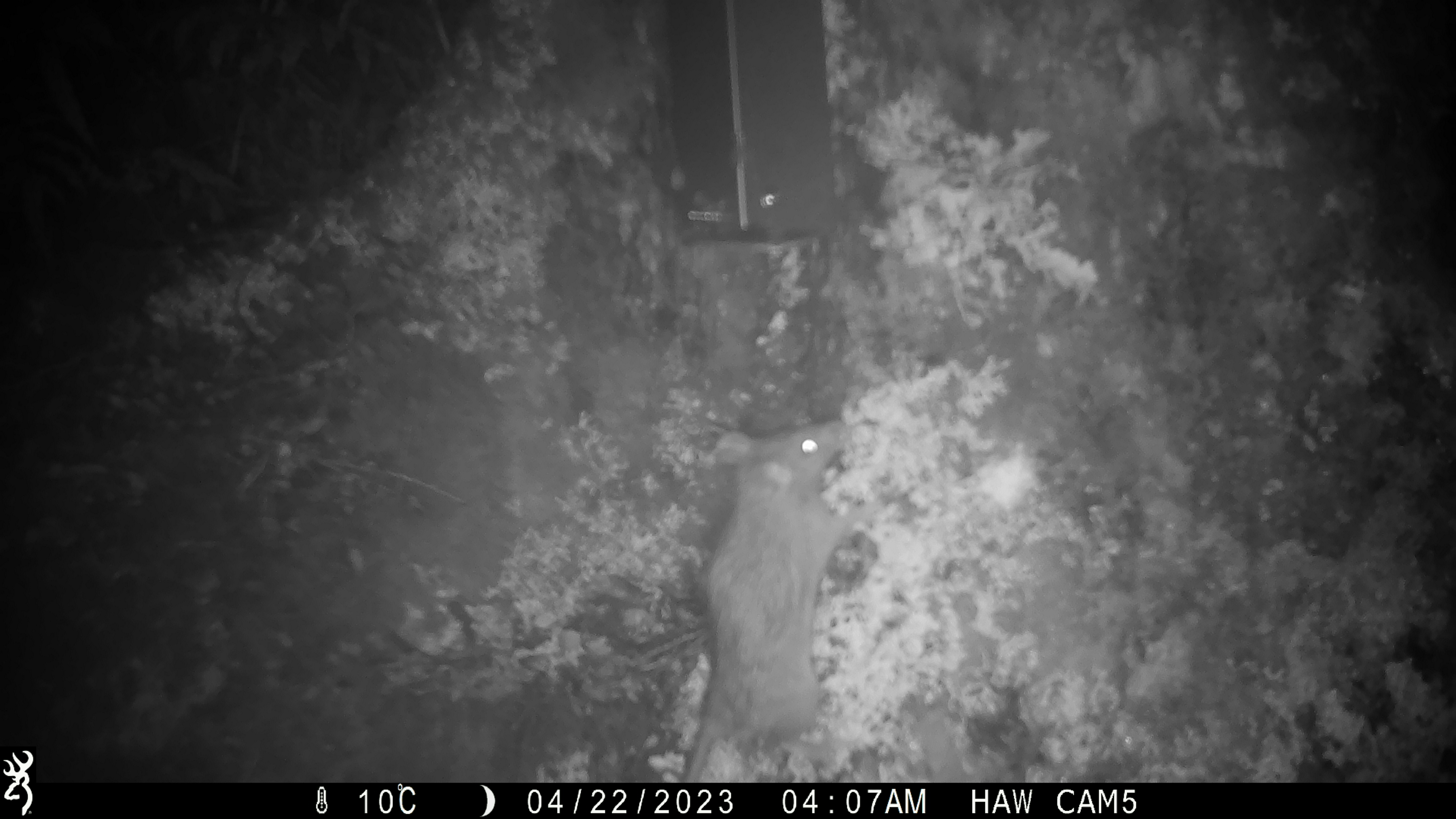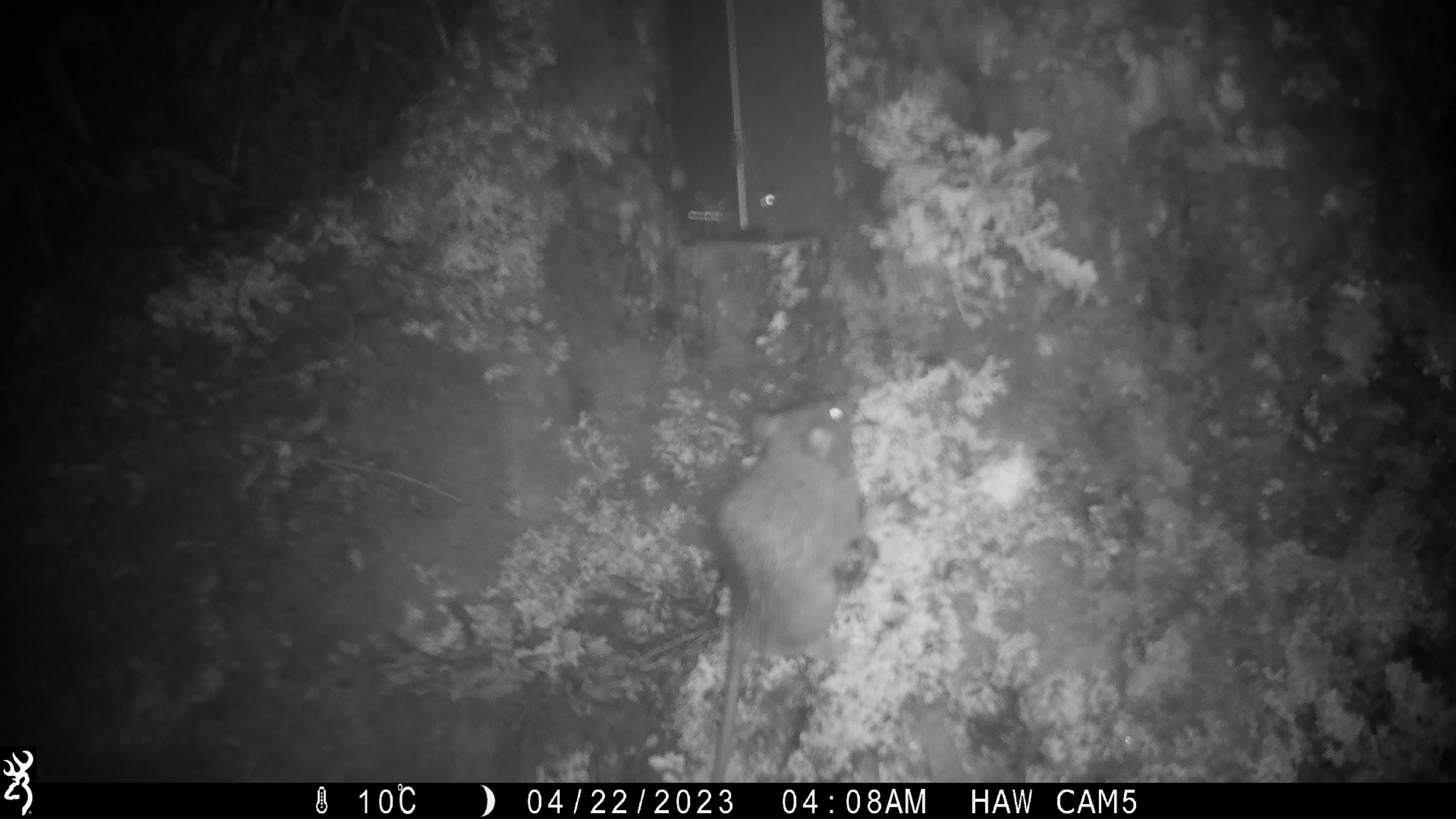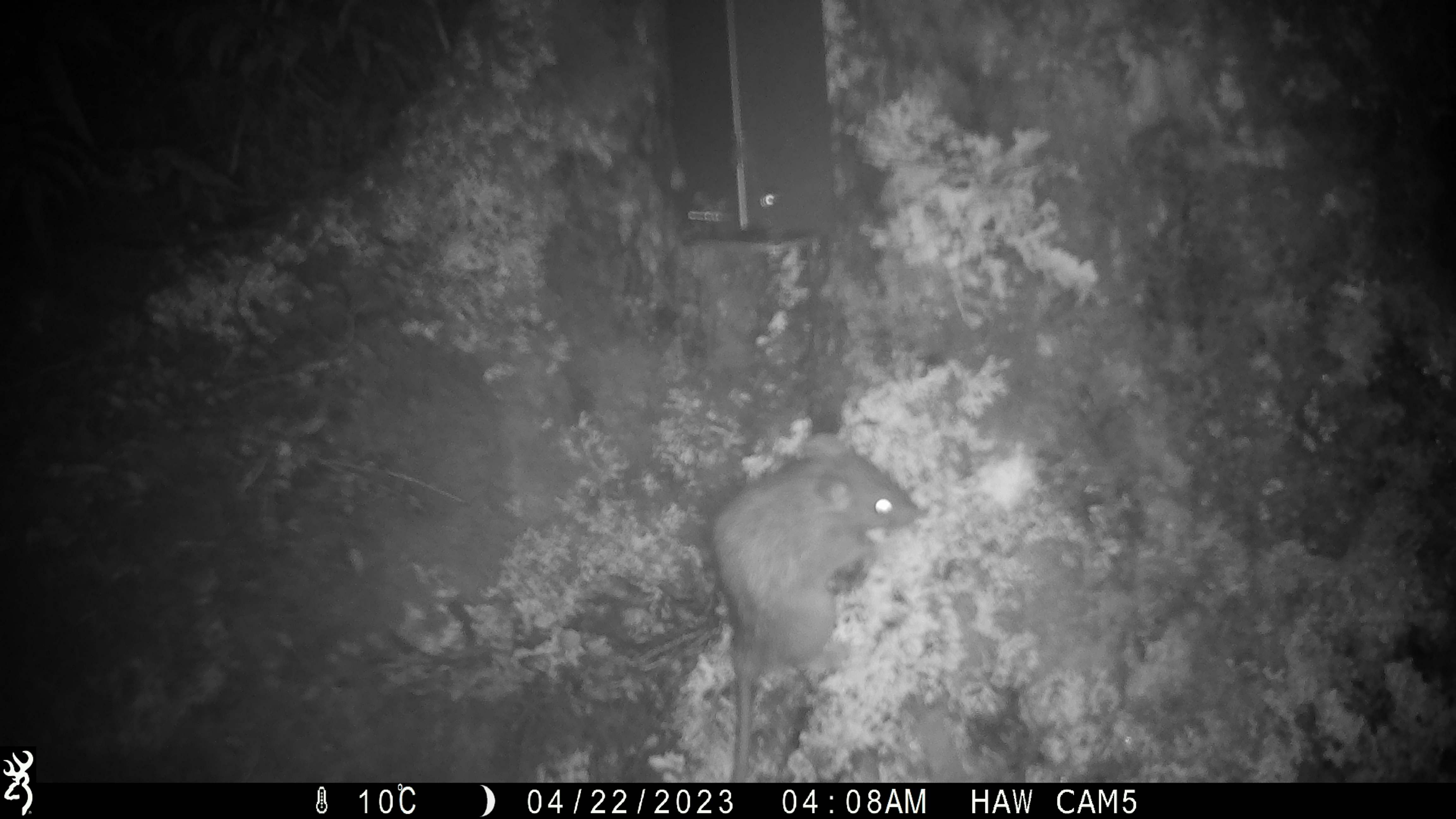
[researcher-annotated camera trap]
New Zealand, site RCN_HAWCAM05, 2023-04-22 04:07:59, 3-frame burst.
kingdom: Animalia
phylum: Chordata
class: Mammalia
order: Rodentia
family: Muridae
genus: Rattus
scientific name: Rattus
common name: rat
Rat (Rattus).